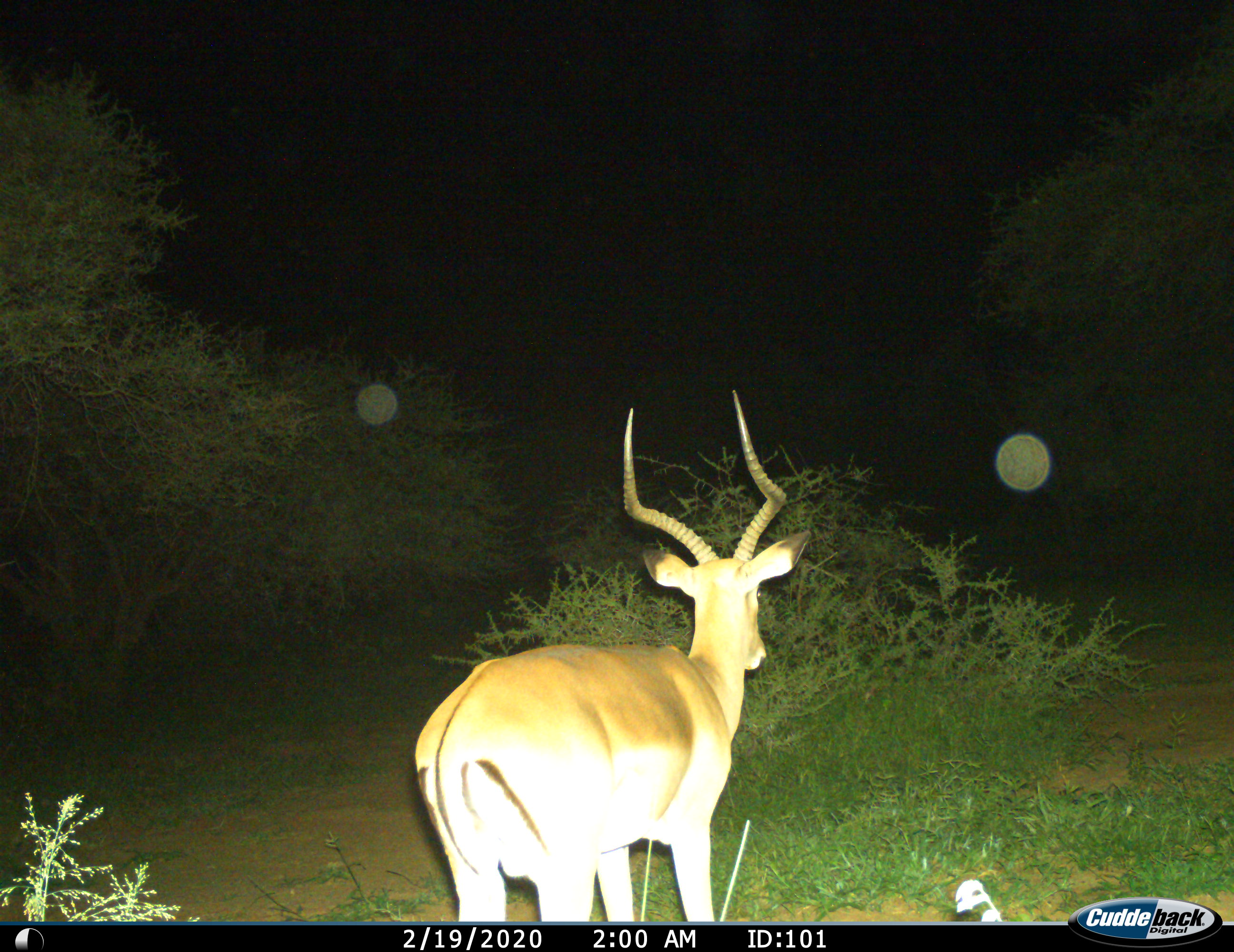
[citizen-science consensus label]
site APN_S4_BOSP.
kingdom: Animalia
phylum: Chordata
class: Mammalia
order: Artiodactyla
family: Bovidae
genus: Aepyceros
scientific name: Aepyceros melampus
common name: impala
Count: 1.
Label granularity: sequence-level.